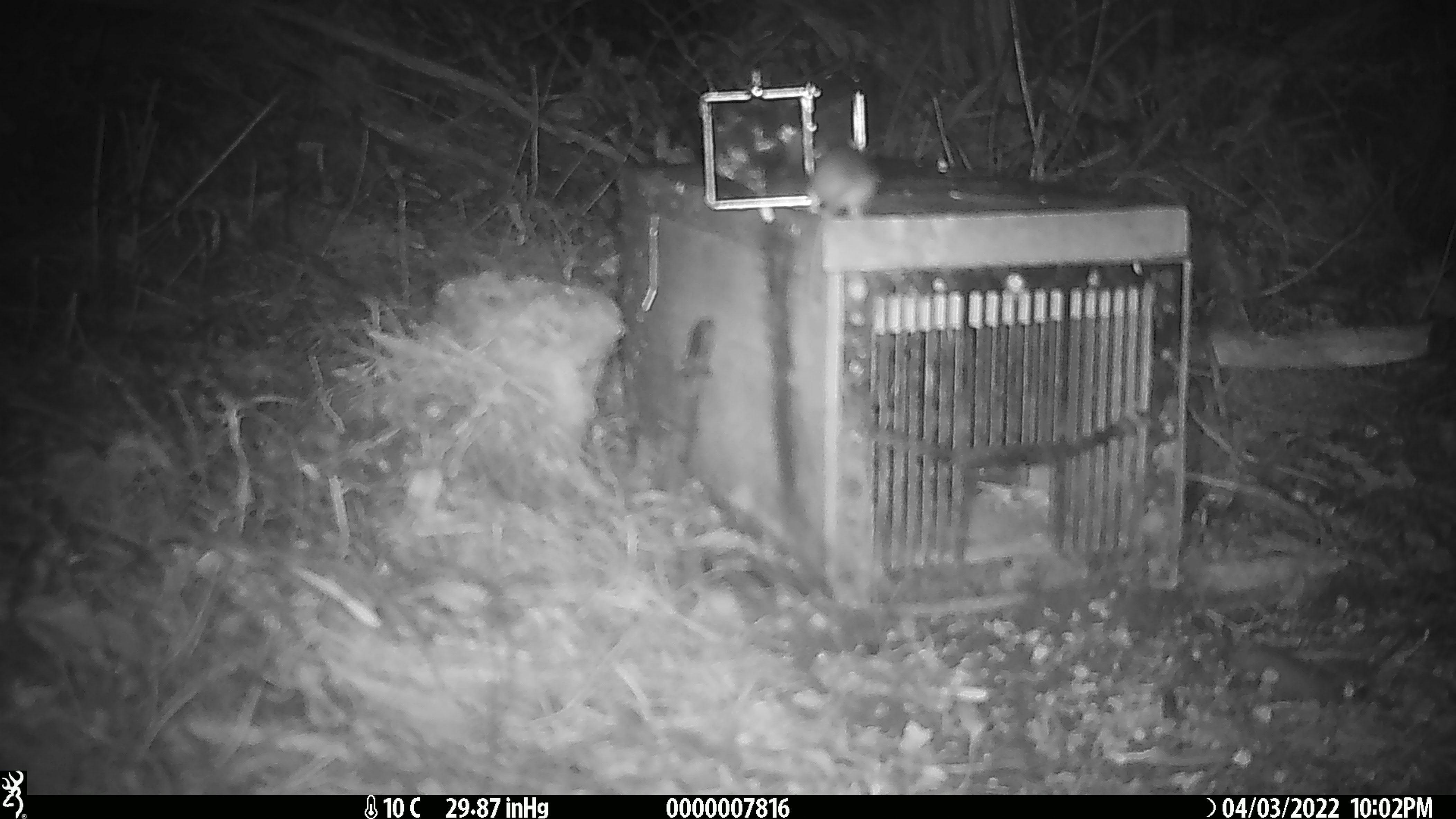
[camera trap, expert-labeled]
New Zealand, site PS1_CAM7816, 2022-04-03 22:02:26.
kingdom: Animalia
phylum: Chordata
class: Mammalia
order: Rodentia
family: Muridae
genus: Mus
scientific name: Mus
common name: mouse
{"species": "mouse (Mus)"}